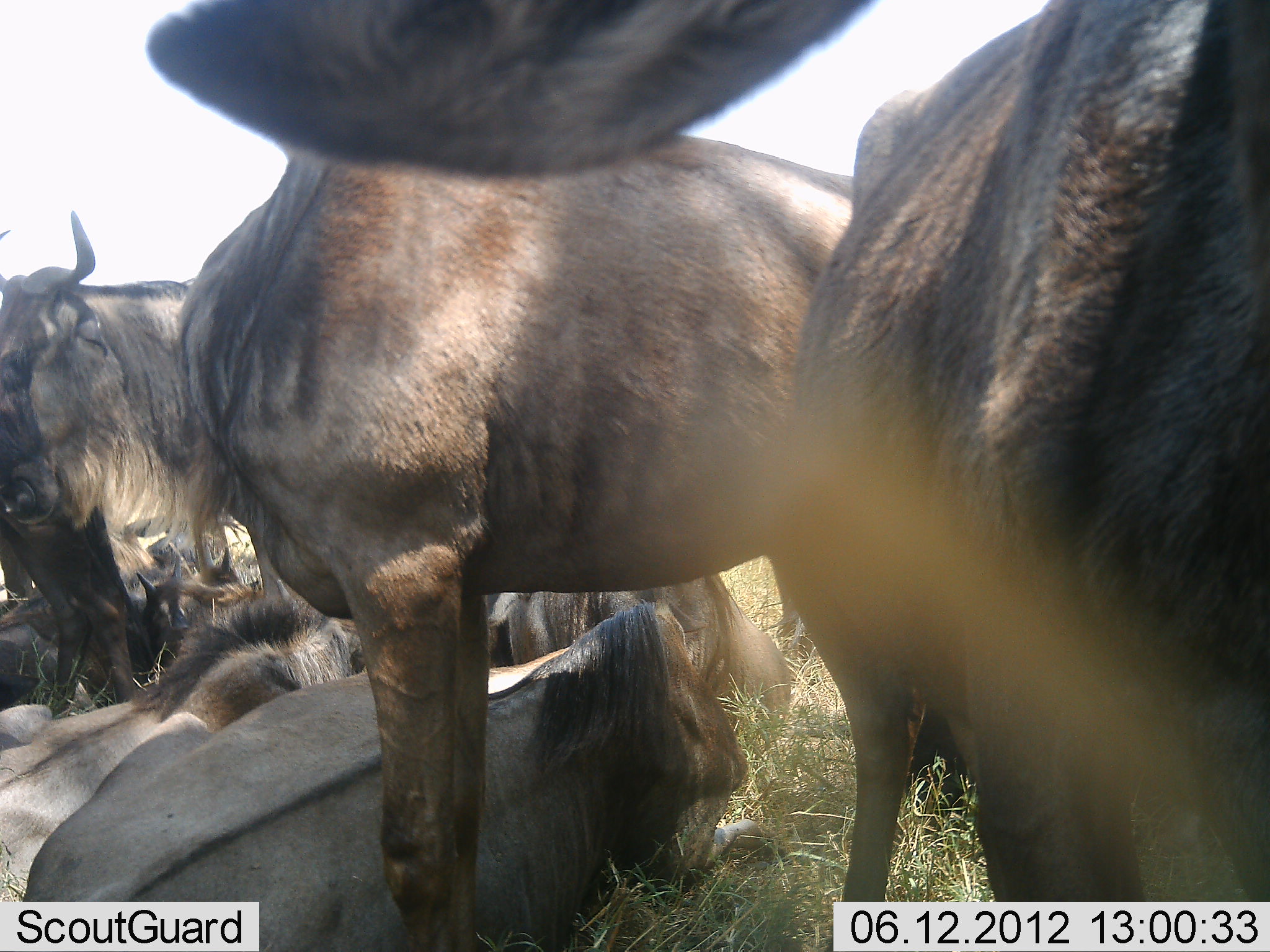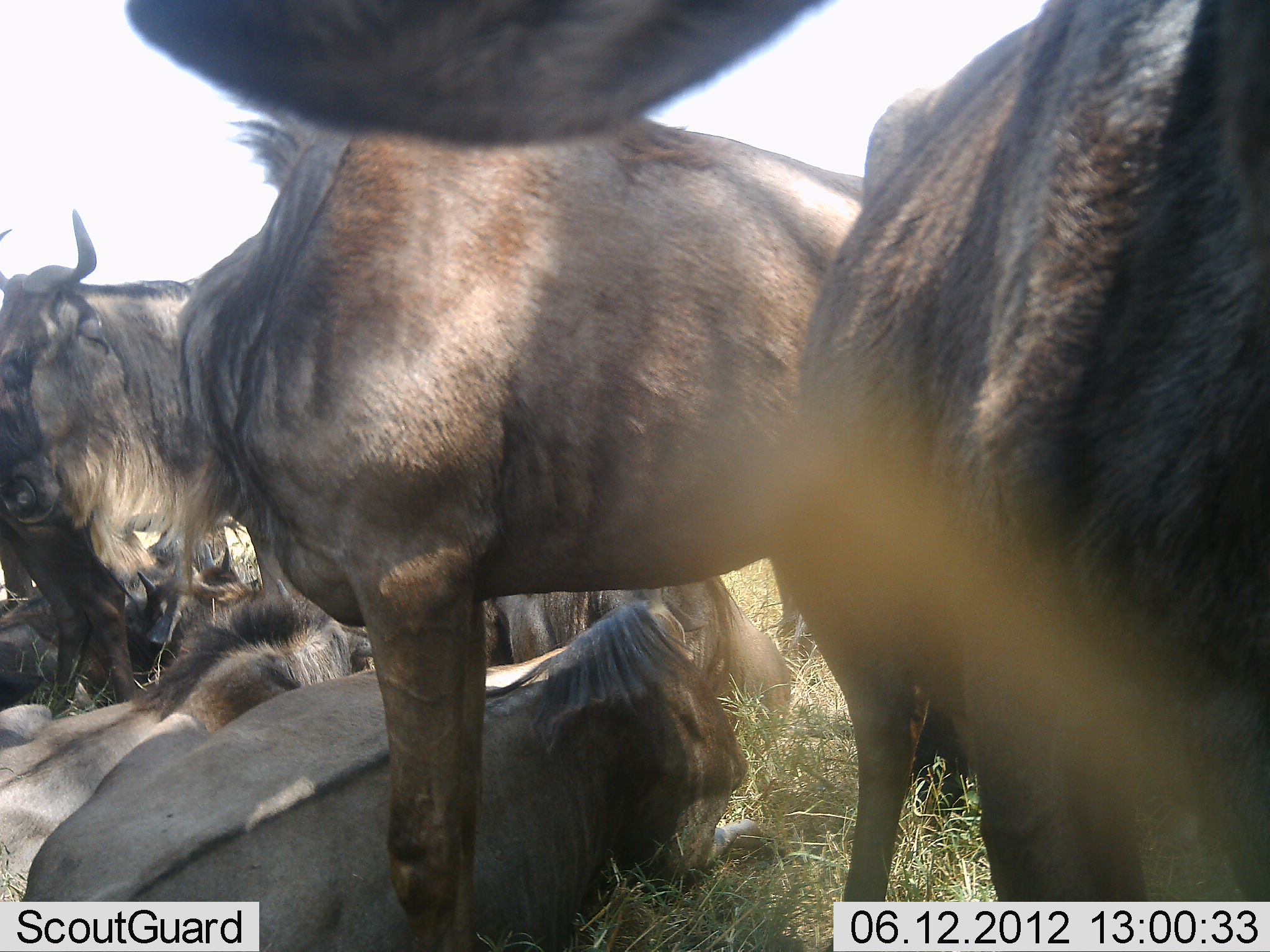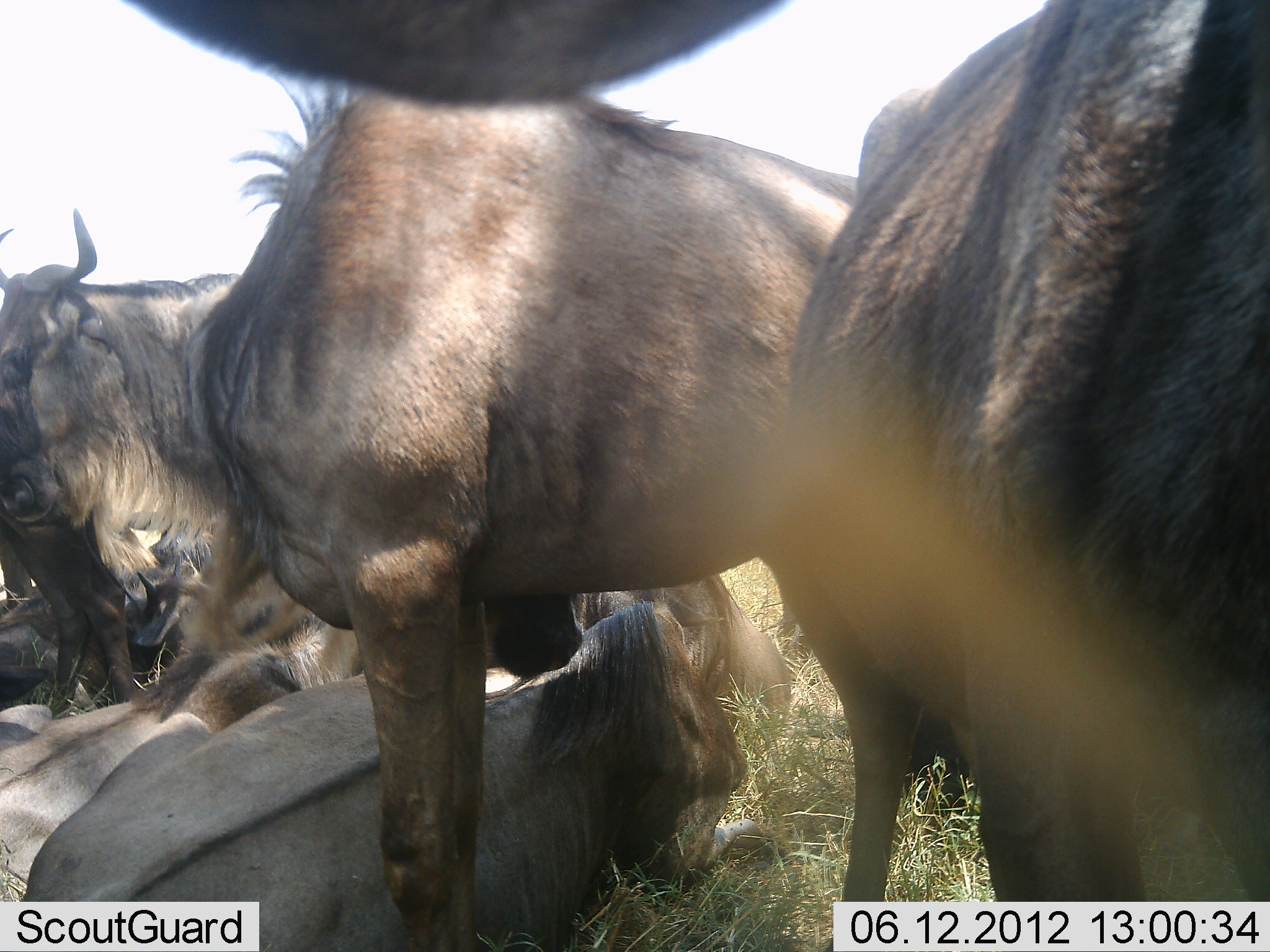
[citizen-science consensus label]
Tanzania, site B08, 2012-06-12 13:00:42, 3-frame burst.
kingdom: Animalia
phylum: Chordata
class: Mammalia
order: Artiodactyla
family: Bovidae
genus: Connochaetes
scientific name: Connochaetes taurinus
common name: blue wildebeest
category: wildebeest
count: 7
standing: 100%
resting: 100%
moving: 0%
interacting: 0%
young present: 10%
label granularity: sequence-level